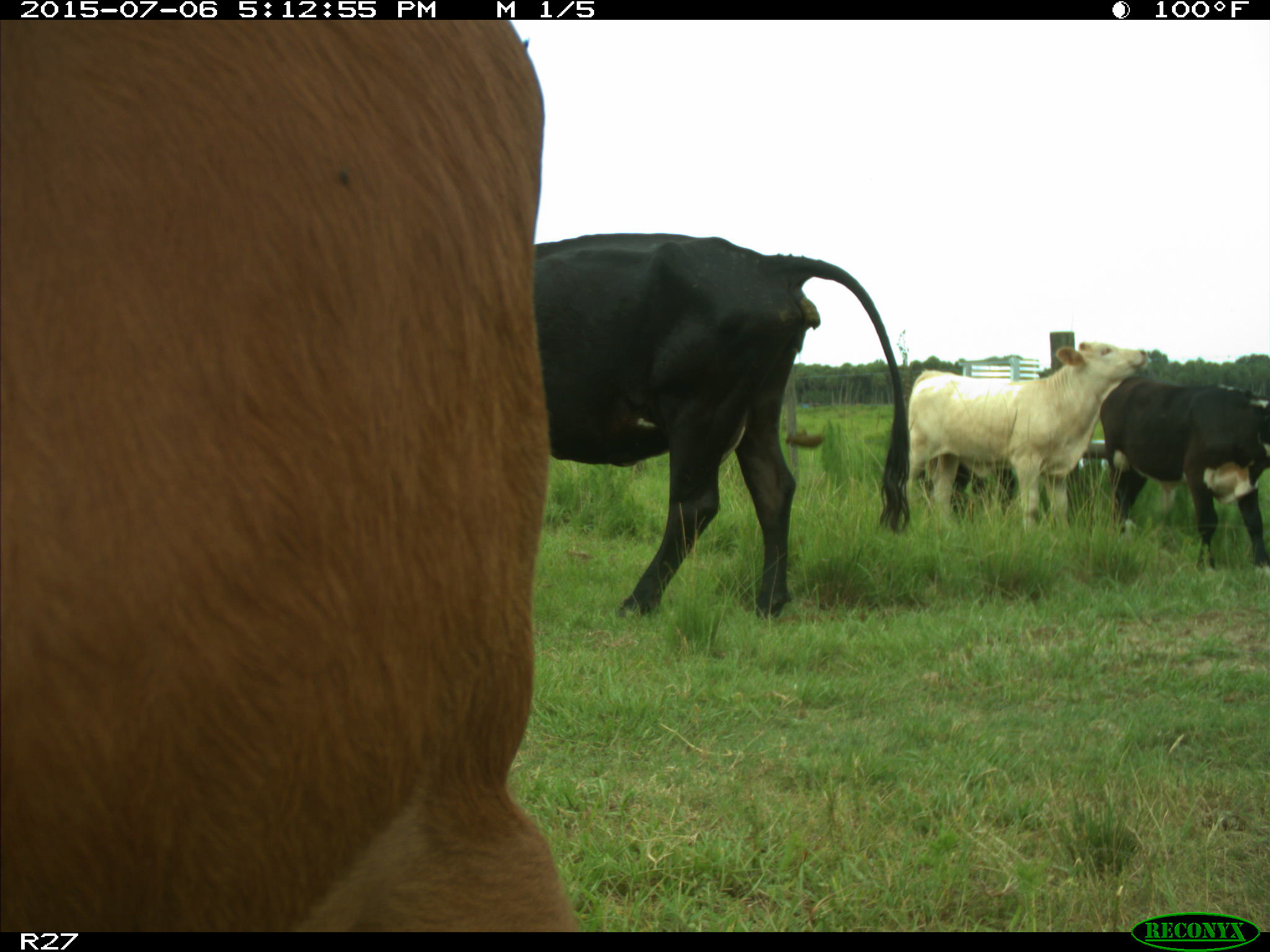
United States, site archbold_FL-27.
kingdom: Animalia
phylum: Chordata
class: Mammalia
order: Artiodactyla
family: Bovidae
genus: Bos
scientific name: Bos taurus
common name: domestic cow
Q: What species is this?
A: Bos taurus (domestic cow).